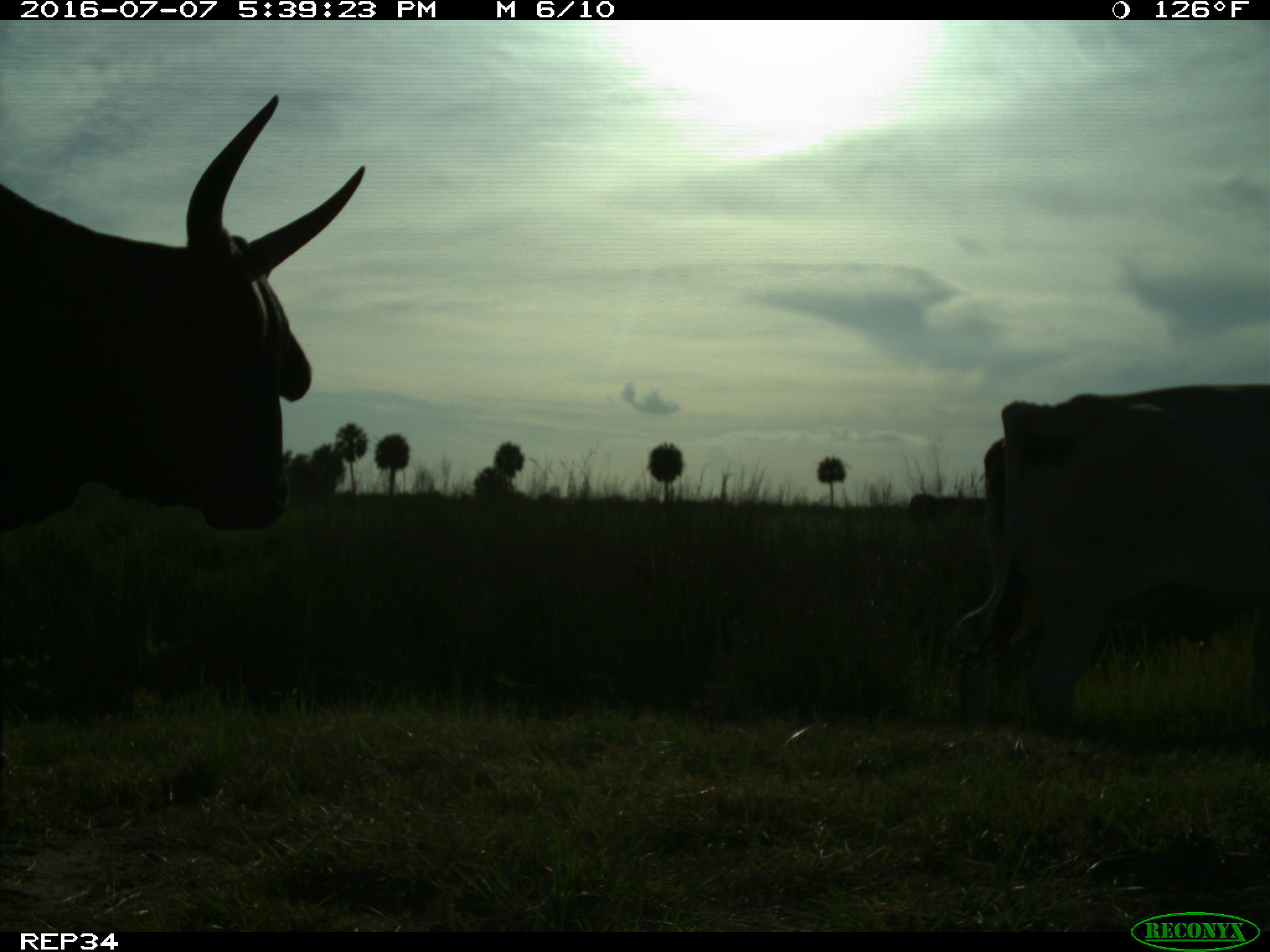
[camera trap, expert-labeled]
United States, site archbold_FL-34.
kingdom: Animalia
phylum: Chordata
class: Mammalia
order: Artiodactyla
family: Bovidae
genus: Bos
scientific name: Bos taurus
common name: domestic cow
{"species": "Bos taurus (domestic cow)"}